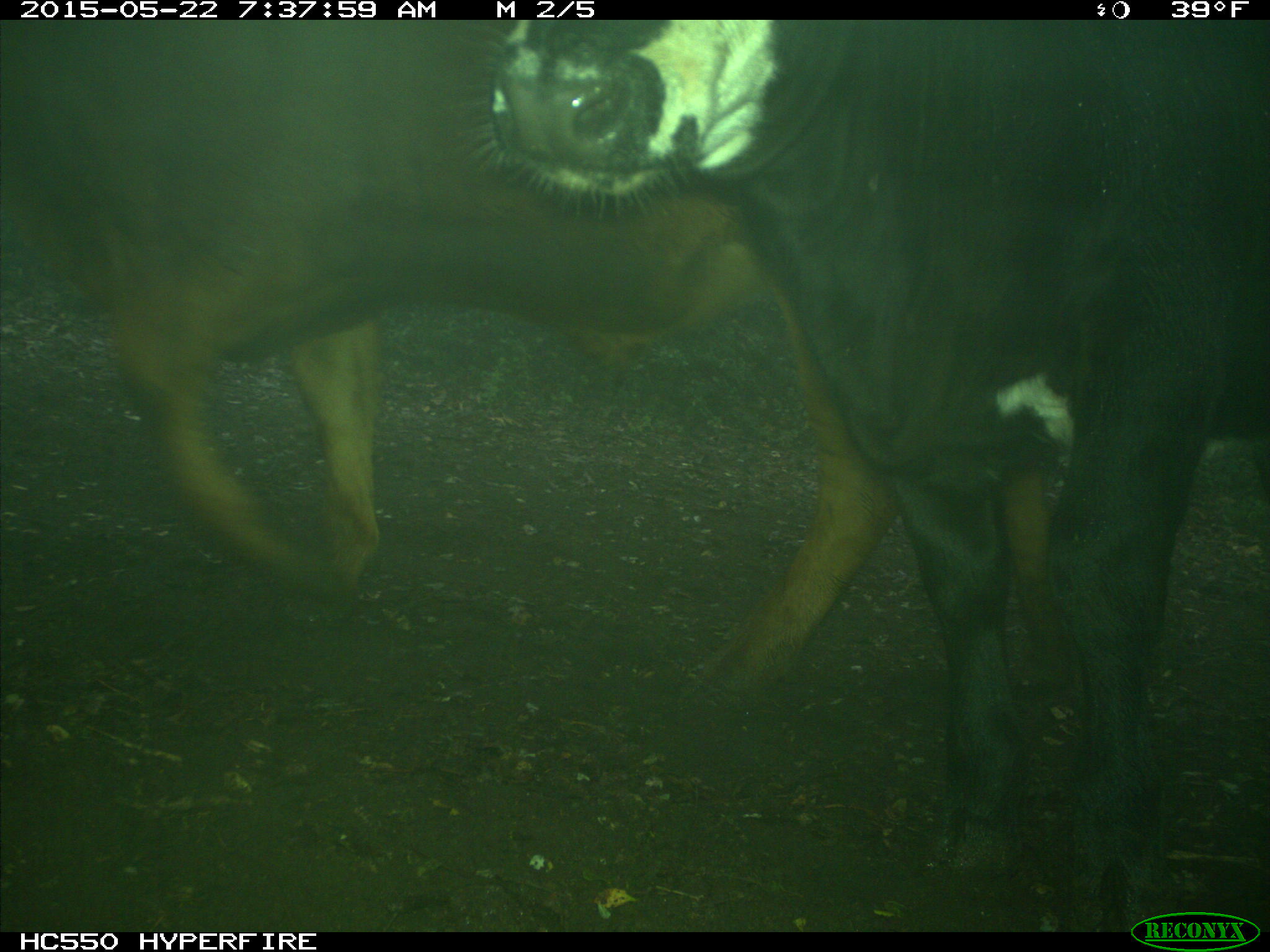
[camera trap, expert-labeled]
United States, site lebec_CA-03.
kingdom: Animalia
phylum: Chordata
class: Mammalia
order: Artiodactyla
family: Bovidae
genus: Bos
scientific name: Bos taurus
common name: domestic cow